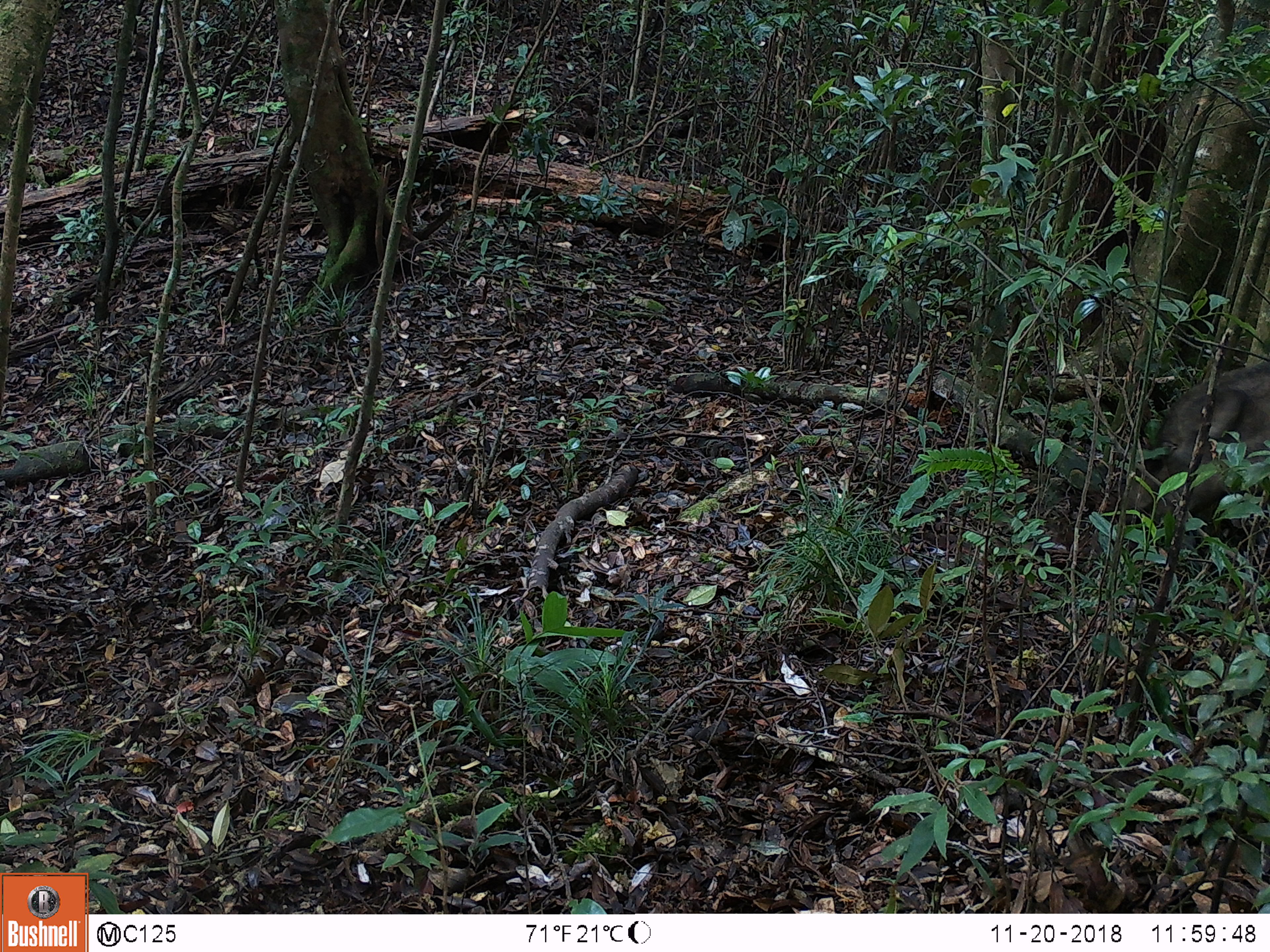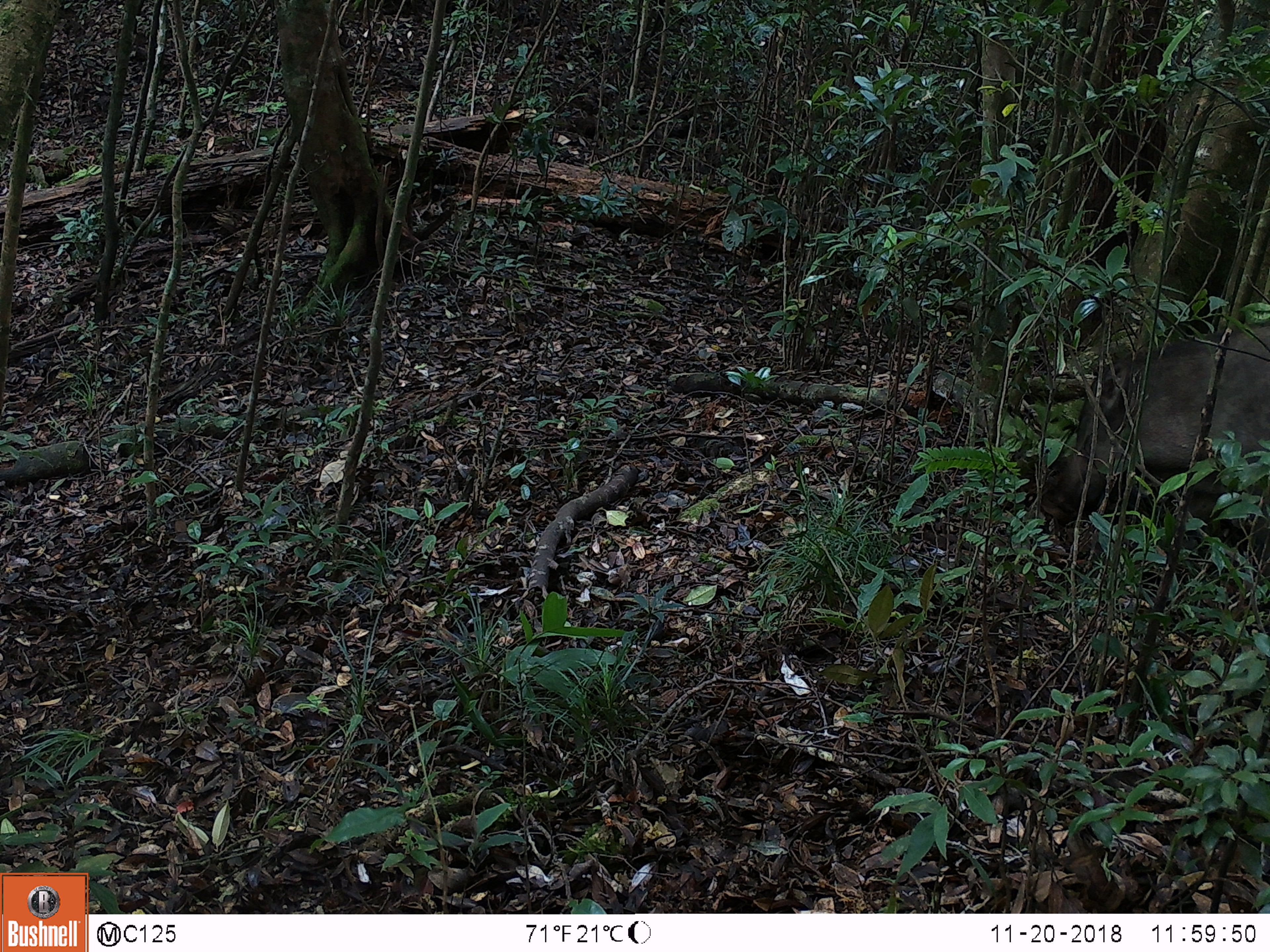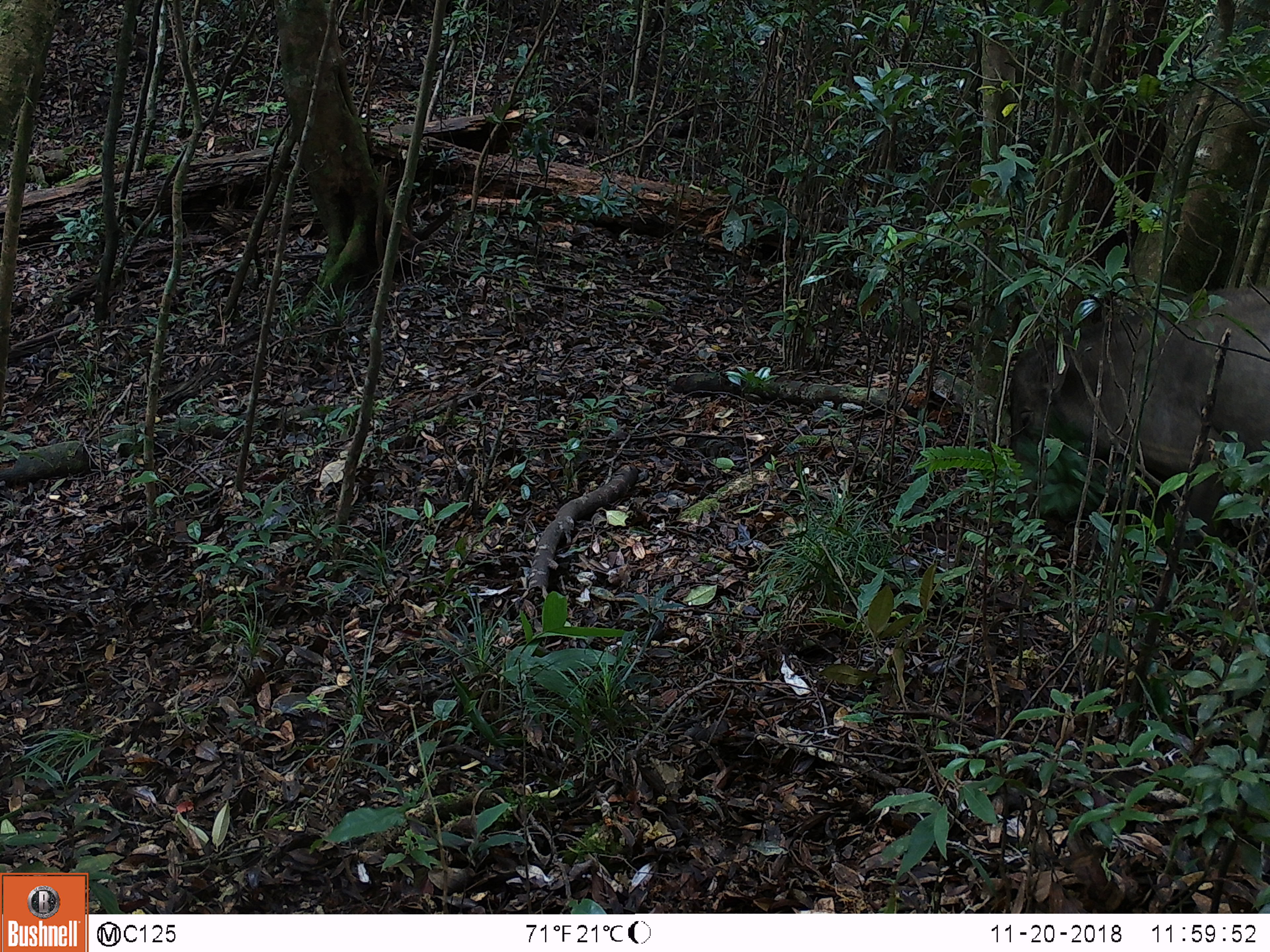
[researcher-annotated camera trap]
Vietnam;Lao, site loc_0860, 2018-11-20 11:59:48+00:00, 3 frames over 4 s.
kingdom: Animalia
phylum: Chordata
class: Mammalia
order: Artiodactyla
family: Suidae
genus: Sus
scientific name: Sus scrofa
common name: eurasian wild pig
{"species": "eurasian wild pig (Sus scrofa)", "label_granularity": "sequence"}